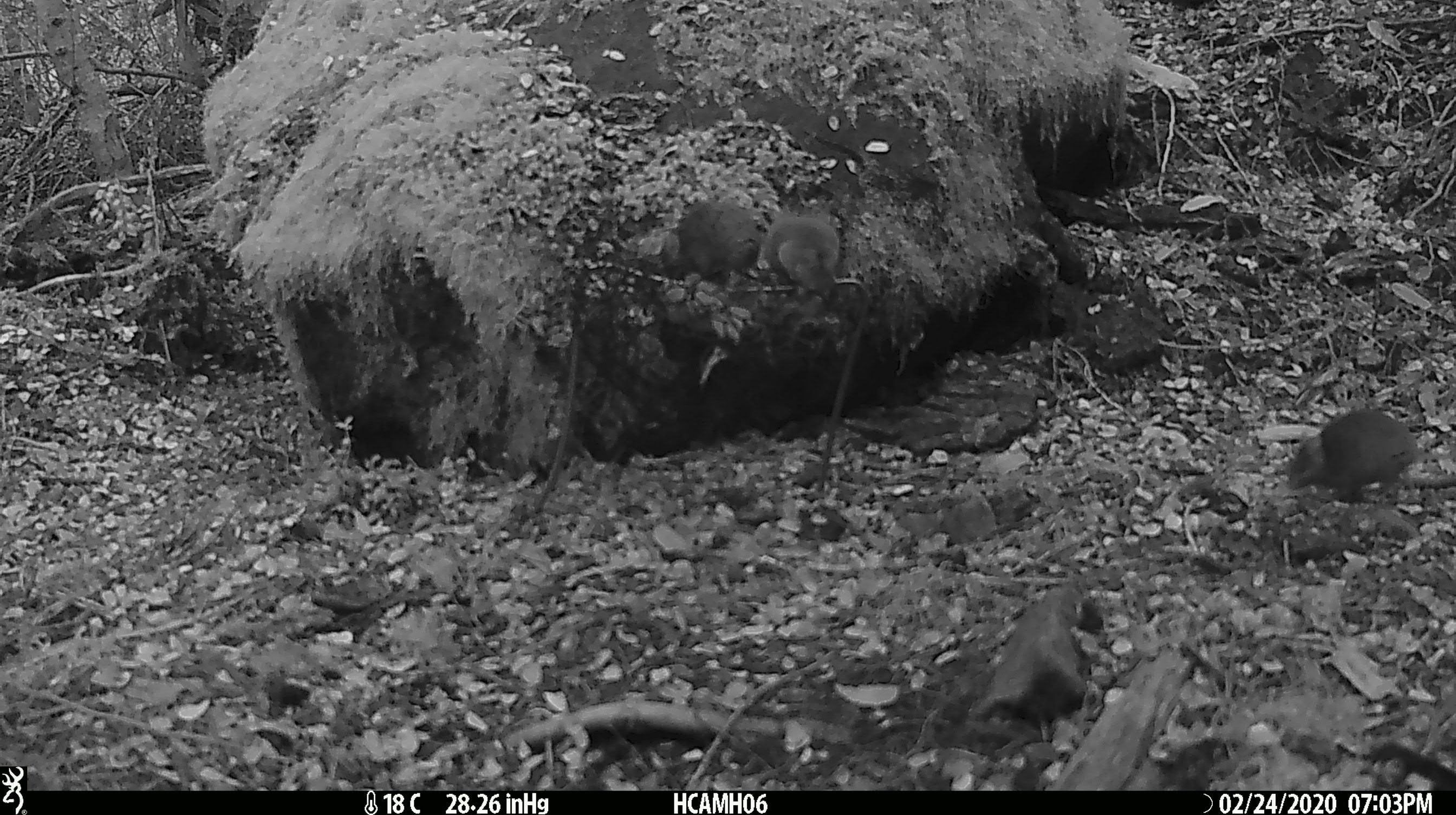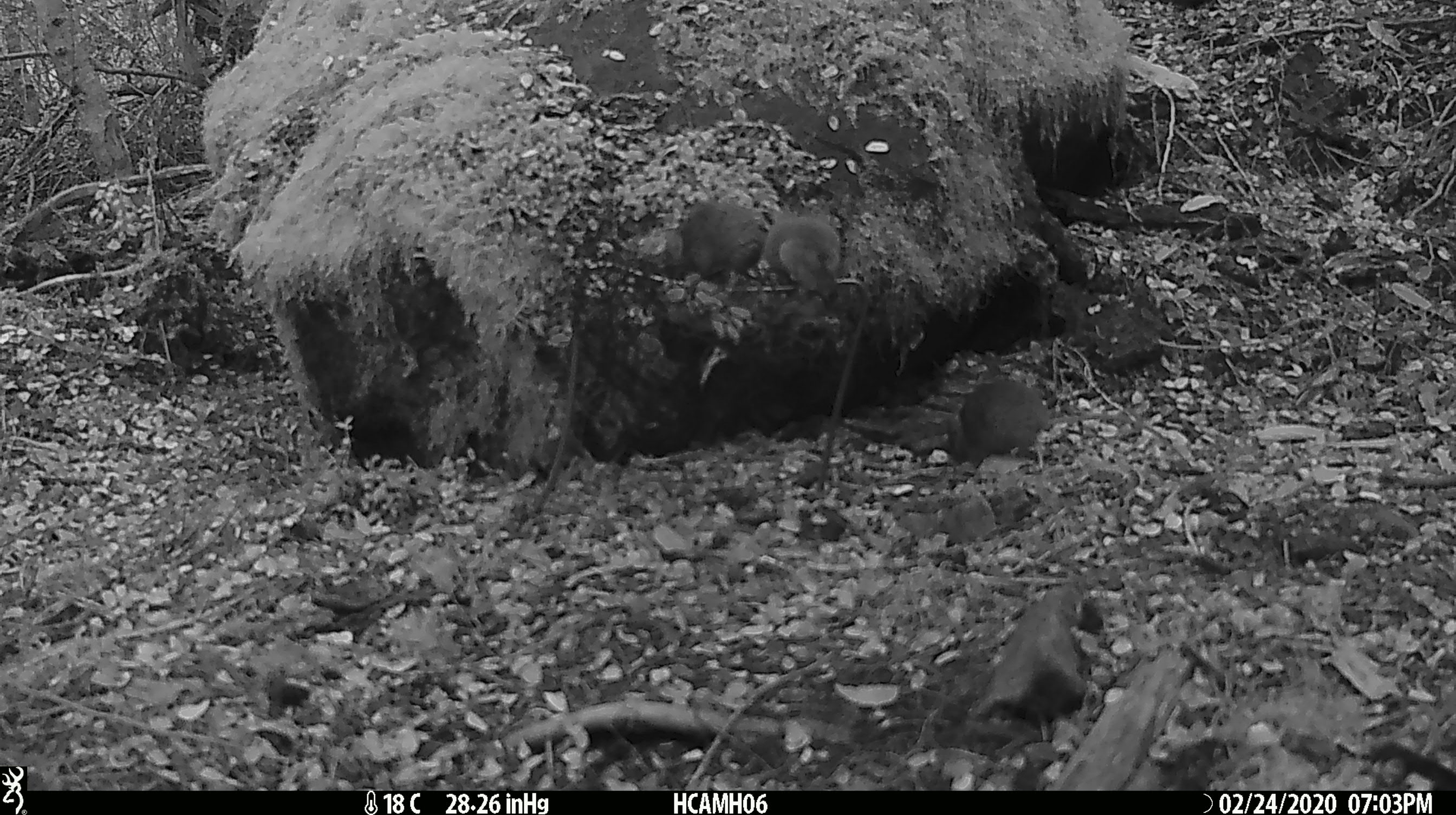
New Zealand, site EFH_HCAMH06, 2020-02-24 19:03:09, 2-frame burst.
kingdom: Animalia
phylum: Chordata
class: Mammalia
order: Rodentia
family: Muridae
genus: Mus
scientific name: Mus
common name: mouse